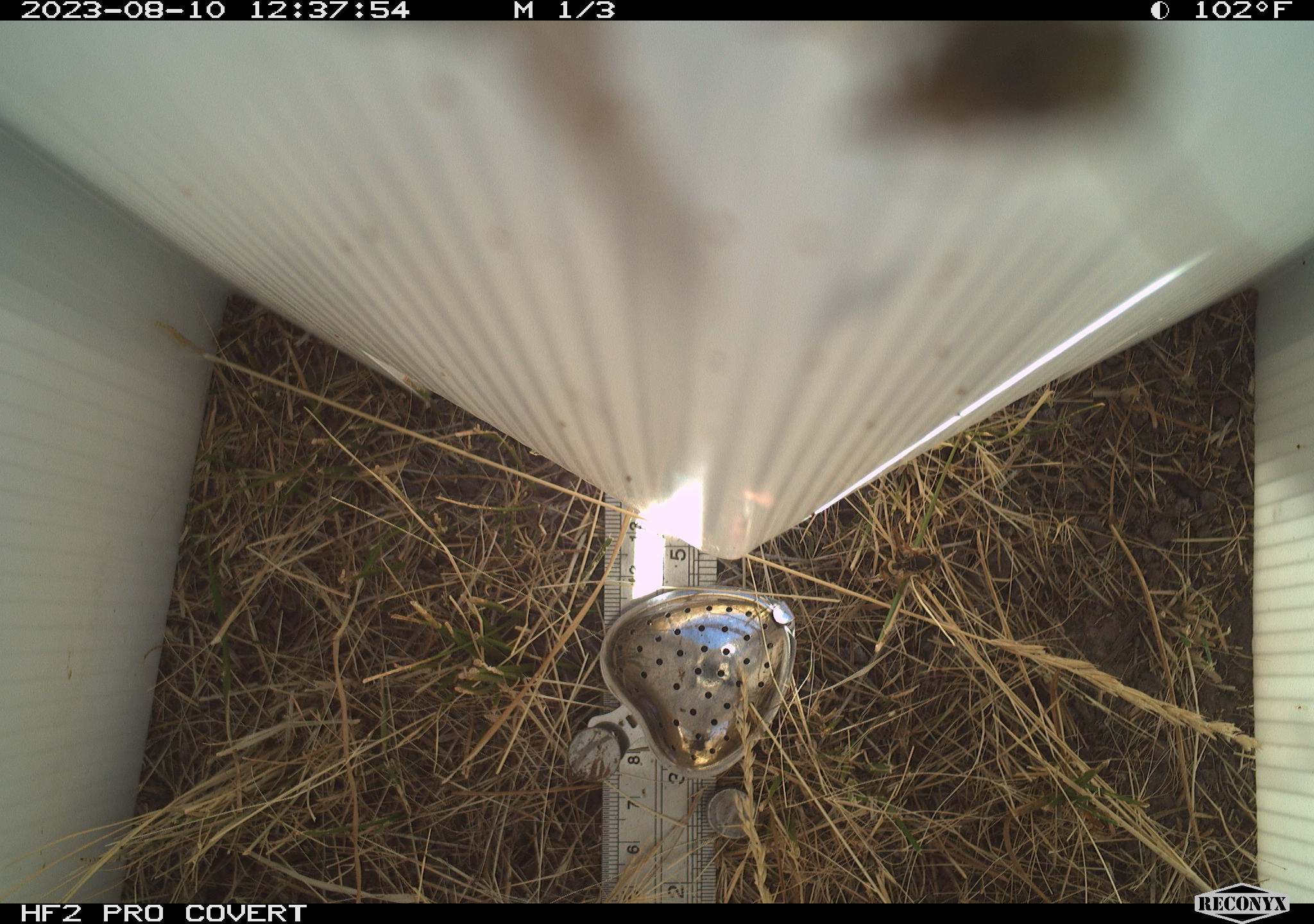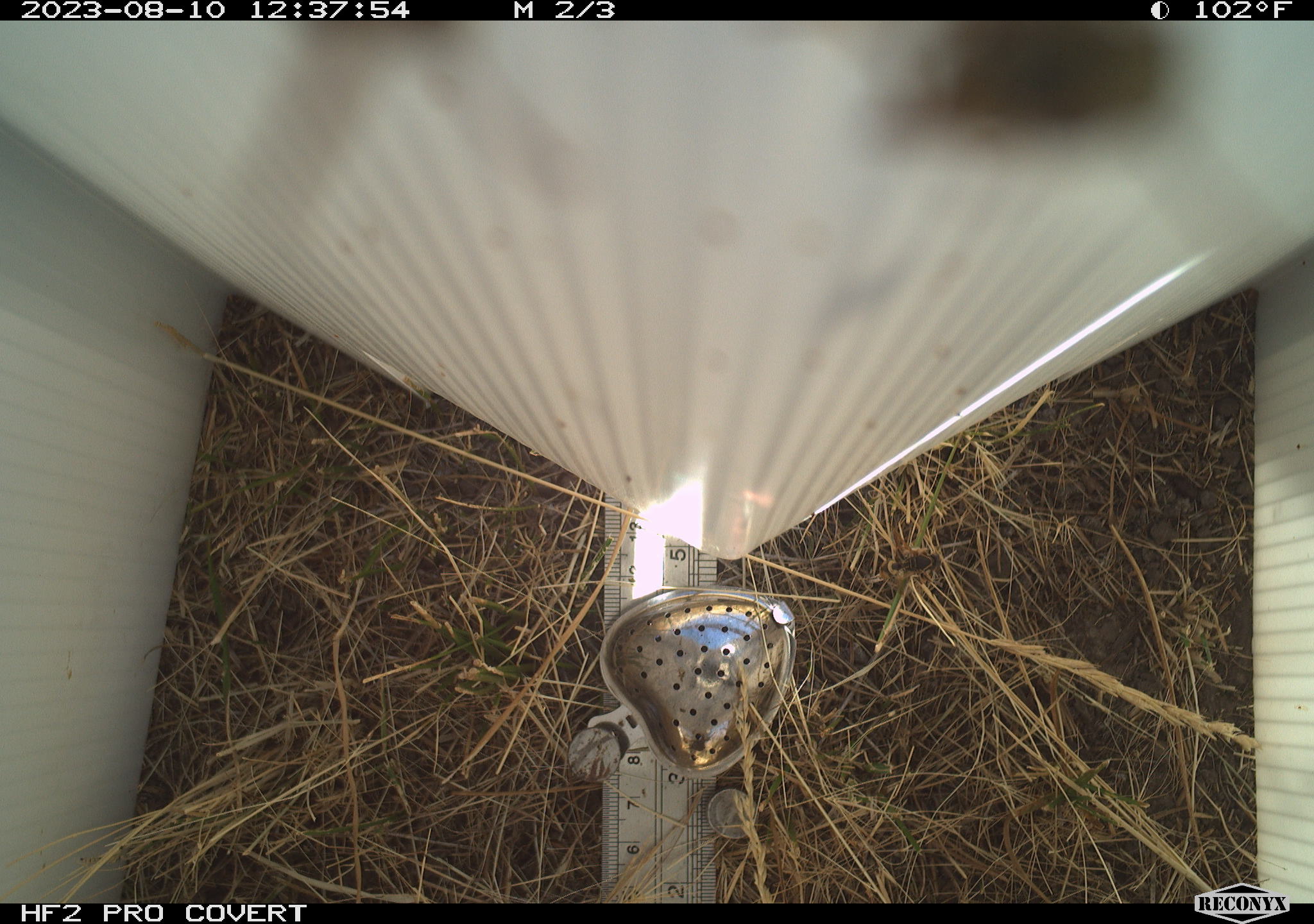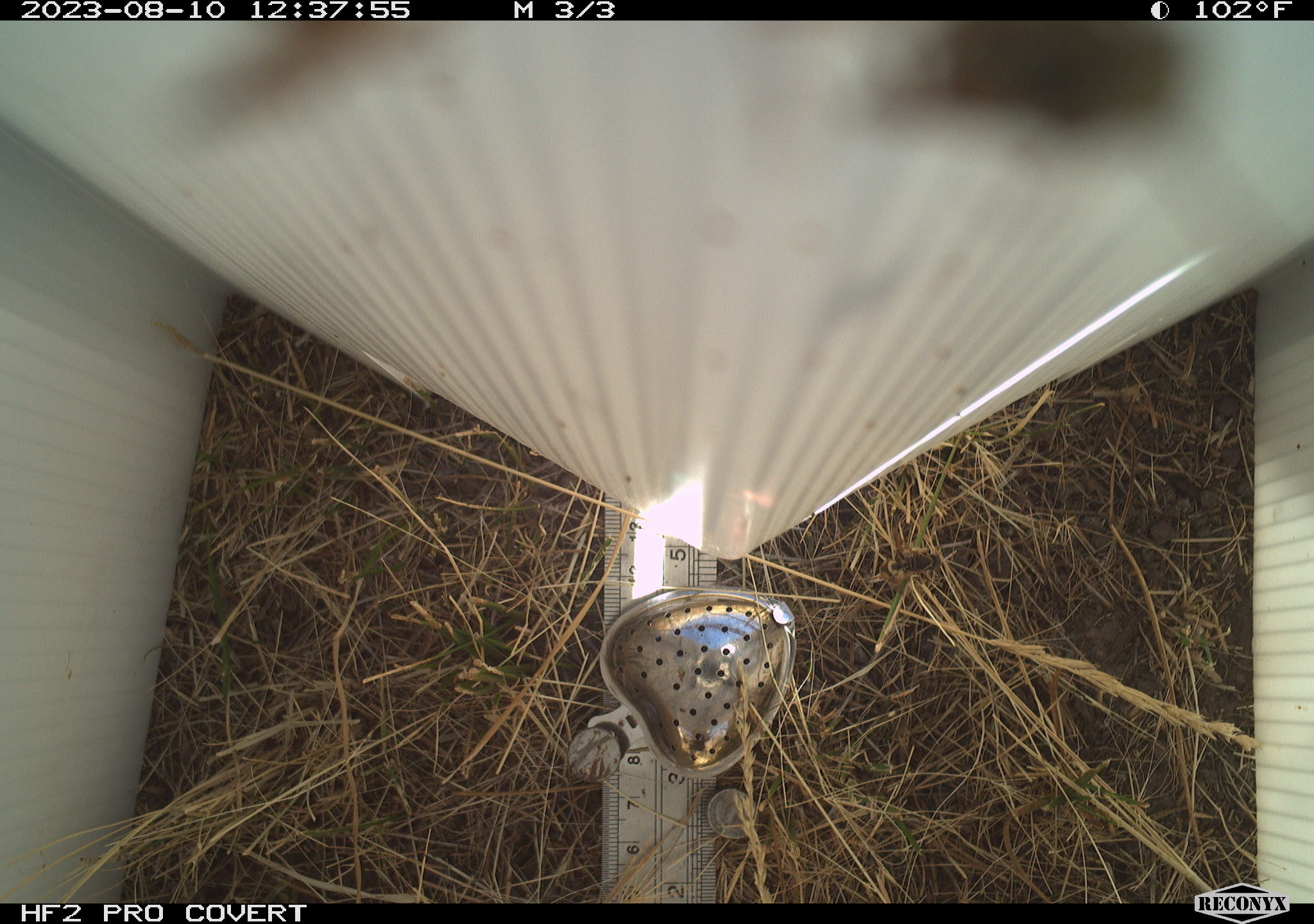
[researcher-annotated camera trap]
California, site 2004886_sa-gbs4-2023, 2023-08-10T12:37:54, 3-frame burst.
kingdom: Animalia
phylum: Arthropoda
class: Insecta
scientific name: Insecta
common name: insect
Insect (Insecta).